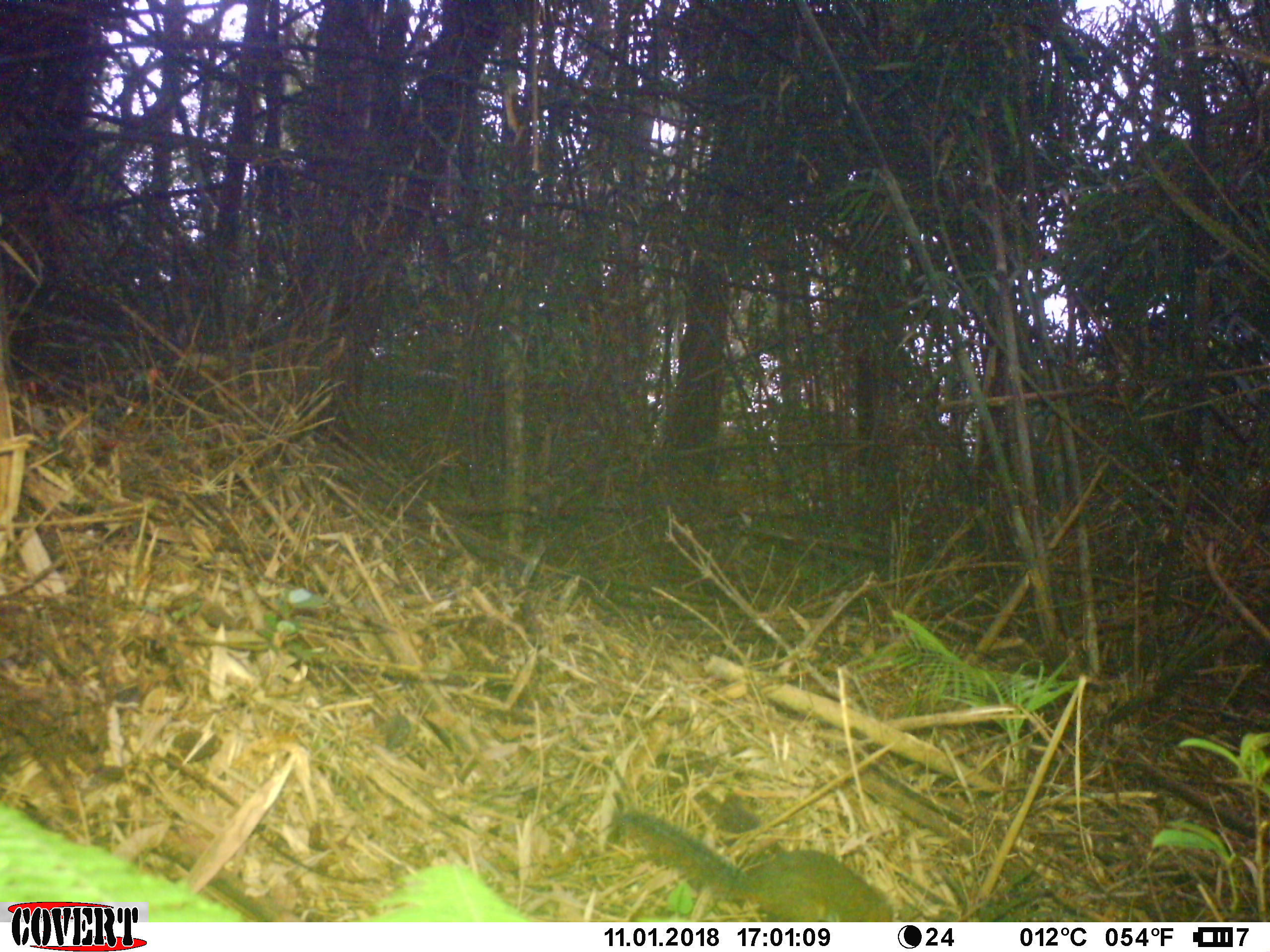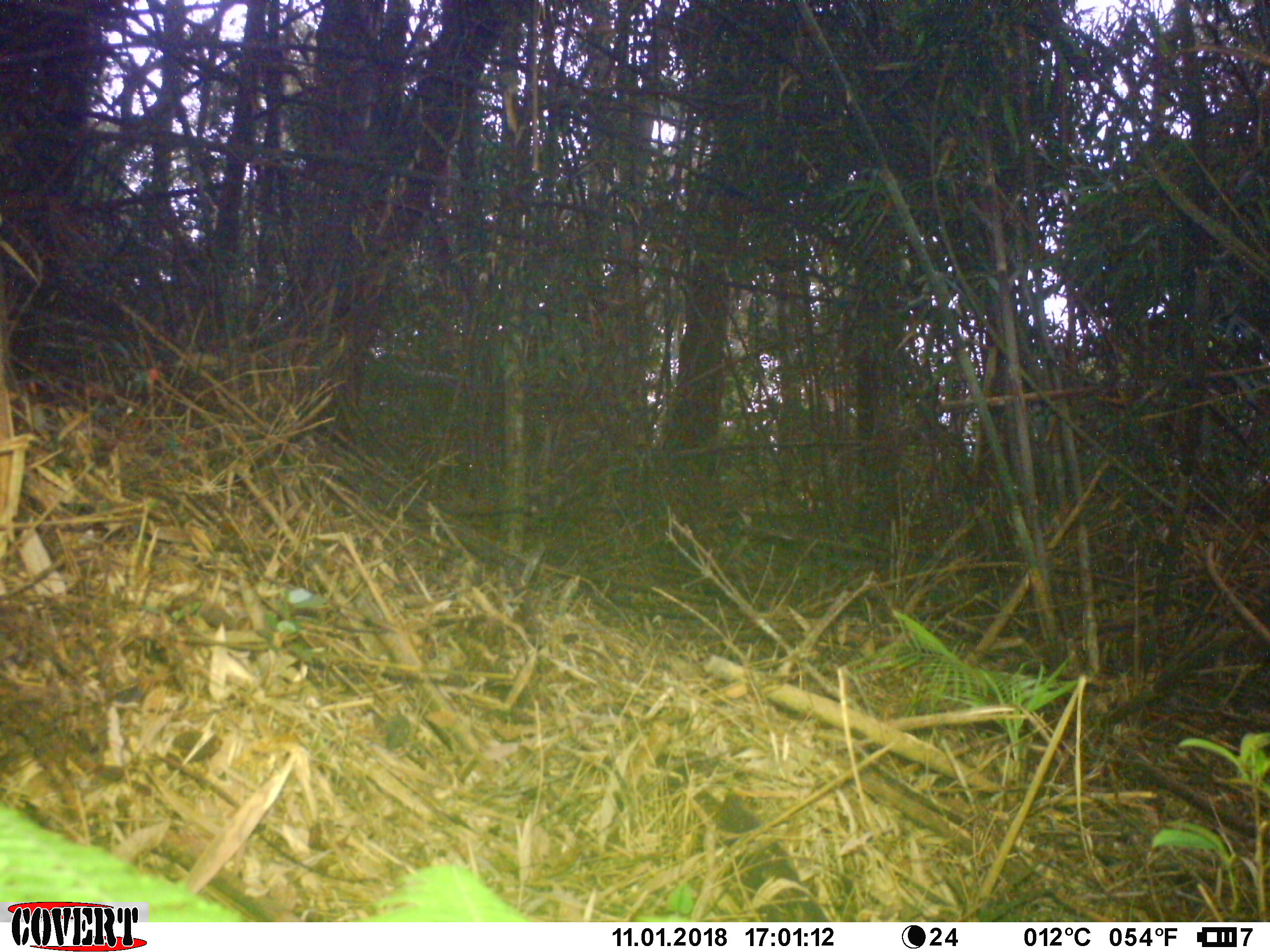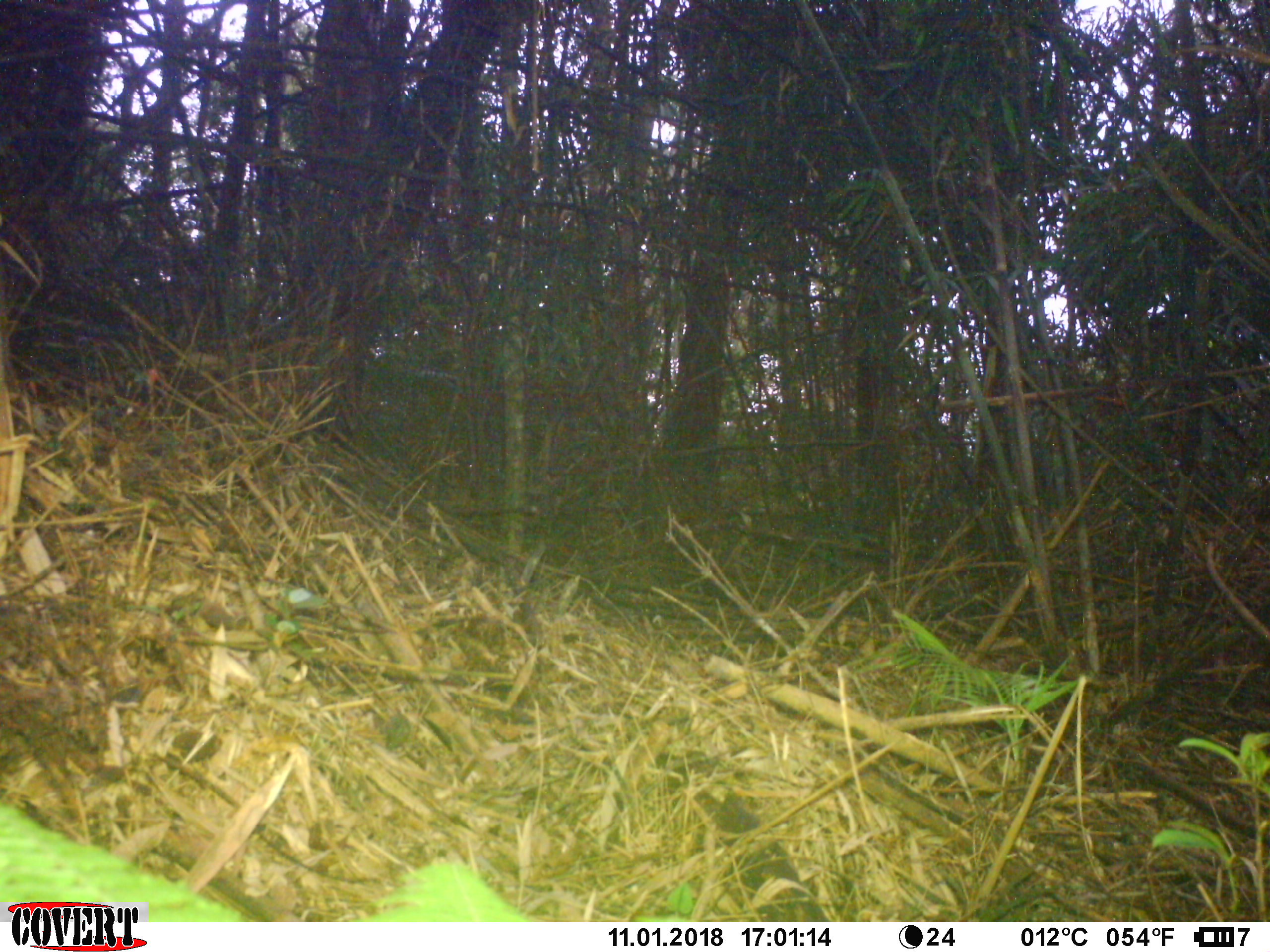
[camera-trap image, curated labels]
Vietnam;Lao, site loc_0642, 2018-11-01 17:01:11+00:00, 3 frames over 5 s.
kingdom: Animalia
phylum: Chordata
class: Mammalia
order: Rodentia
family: Sciuridae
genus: Dremomys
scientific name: Dremomys rufigenis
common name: red-cheeked squirrel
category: red cheeked squirrel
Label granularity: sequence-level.